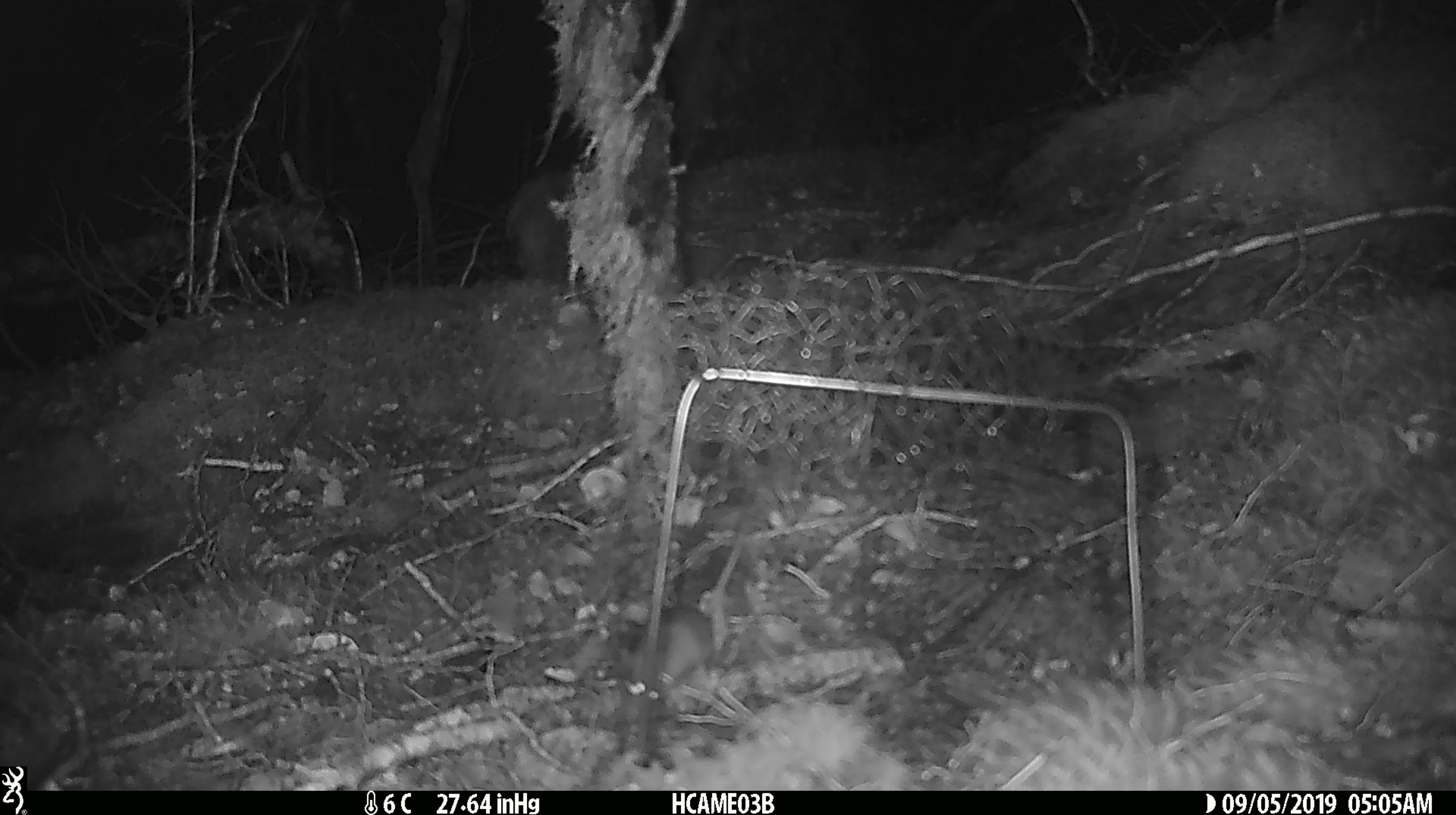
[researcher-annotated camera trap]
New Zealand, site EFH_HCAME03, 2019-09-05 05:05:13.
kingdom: Animalia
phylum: Chordata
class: Mammalia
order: Rodentia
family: Muridae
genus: Mus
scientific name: Mus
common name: mouse